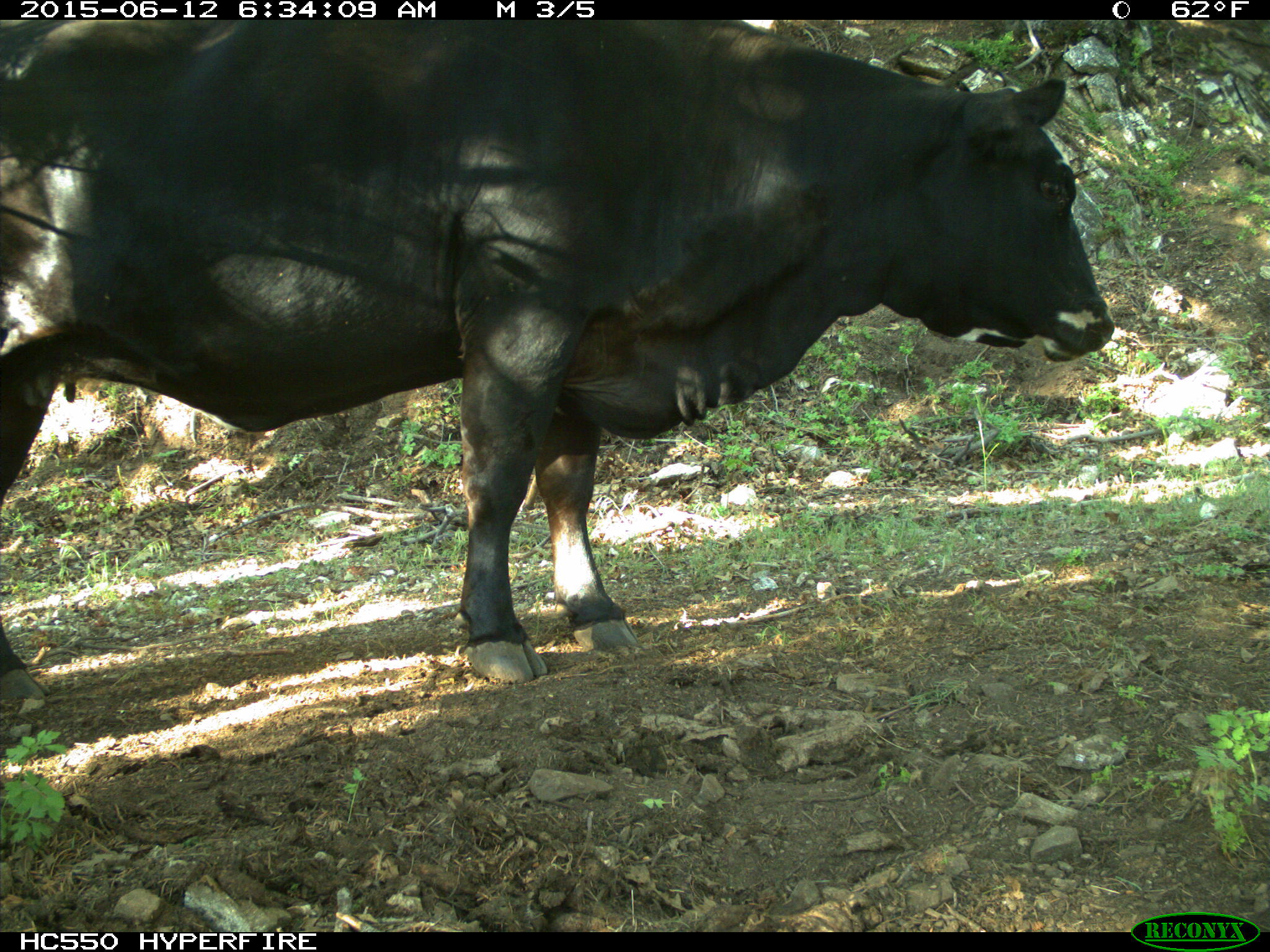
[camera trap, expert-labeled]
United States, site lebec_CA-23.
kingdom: Animalia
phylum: Chordata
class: Mammalia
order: Artiodactyla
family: Bovidae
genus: Bos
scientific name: Bos taurus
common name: domestic cow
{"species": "Bos taurus (domestic cow)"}